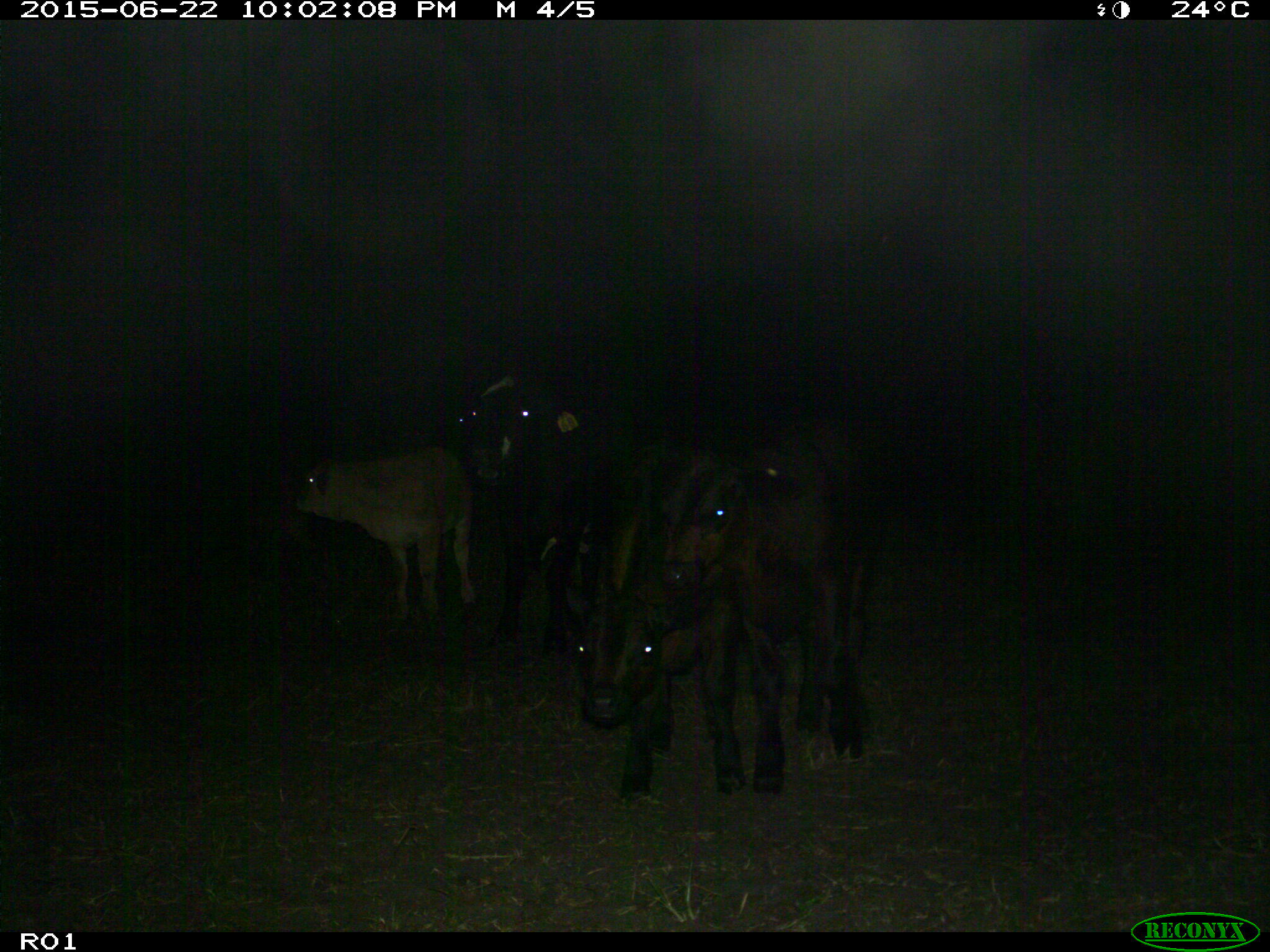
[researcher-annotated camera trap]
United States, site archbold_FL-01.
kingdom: Animalia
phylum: Chordata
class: Mammalia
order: Artiodactyla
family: Bovidae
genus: Bos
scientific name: Bos taurus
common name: domestic cow